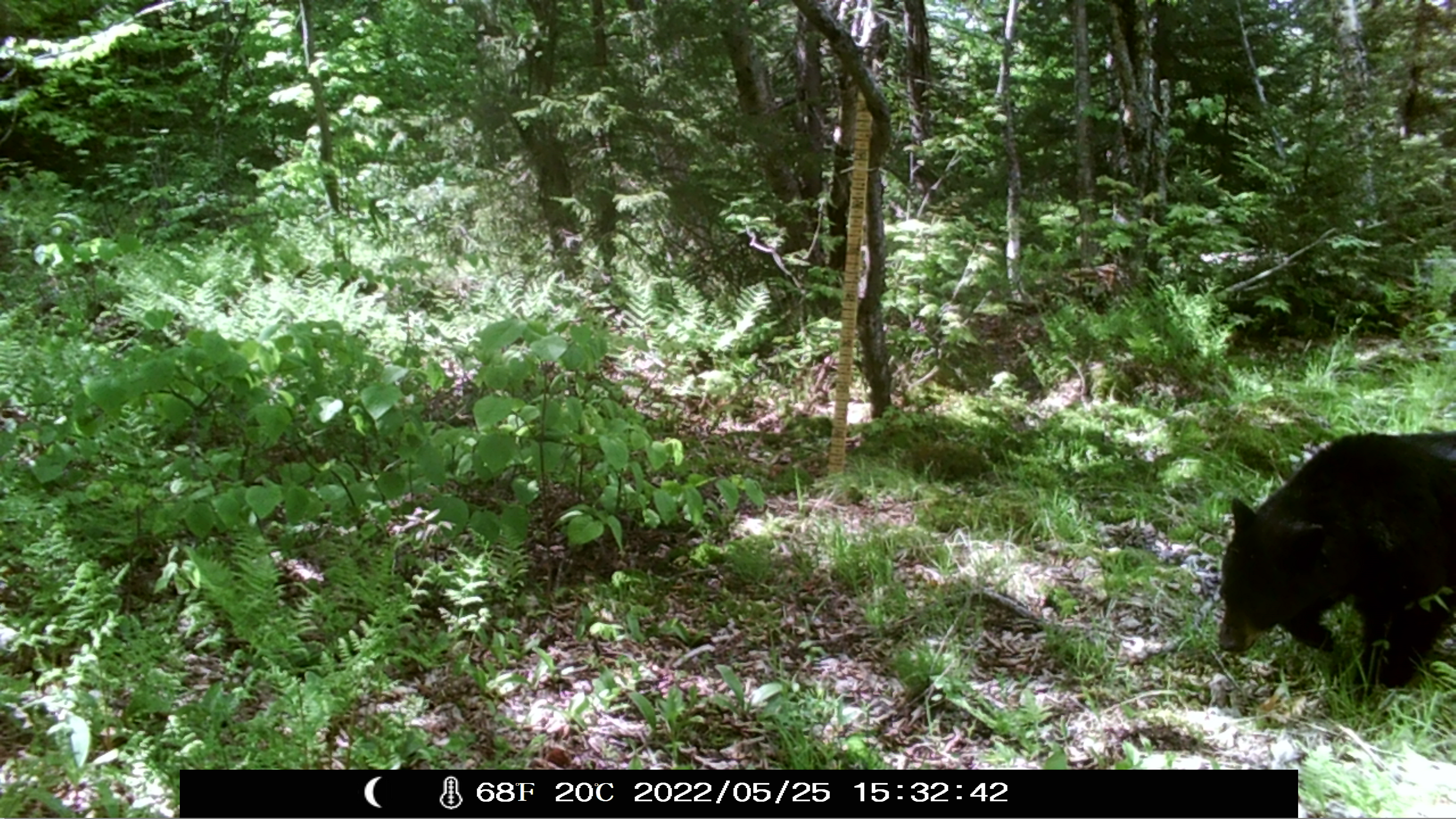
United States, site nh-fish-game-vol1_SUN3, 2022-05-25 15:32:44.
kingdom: Animalia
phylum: Chordata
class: Mammalia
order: Carnivora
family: Ursidae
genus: Ursus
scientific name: Ursus americanus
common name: black bear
Black bear (Ursus americanus).